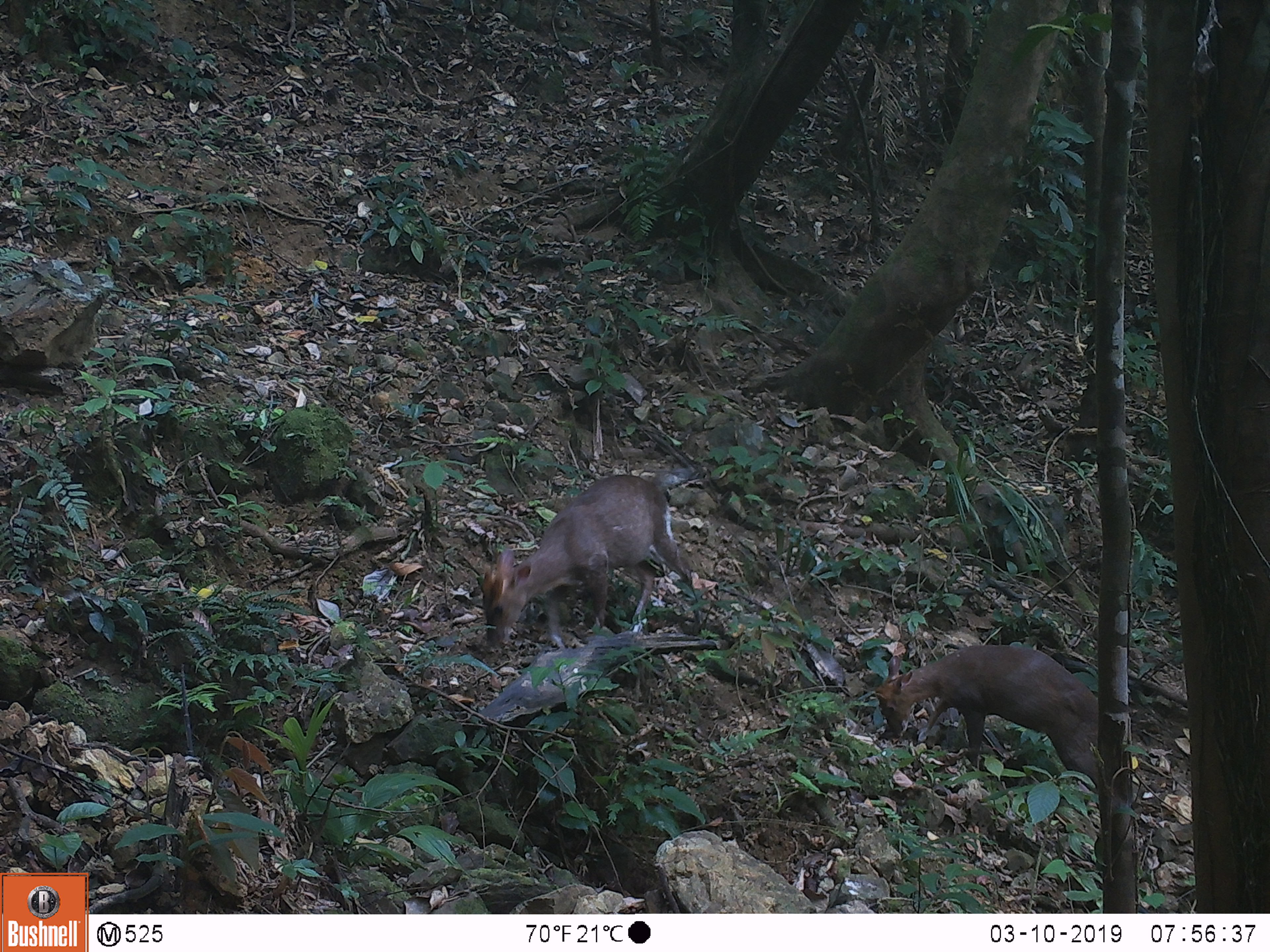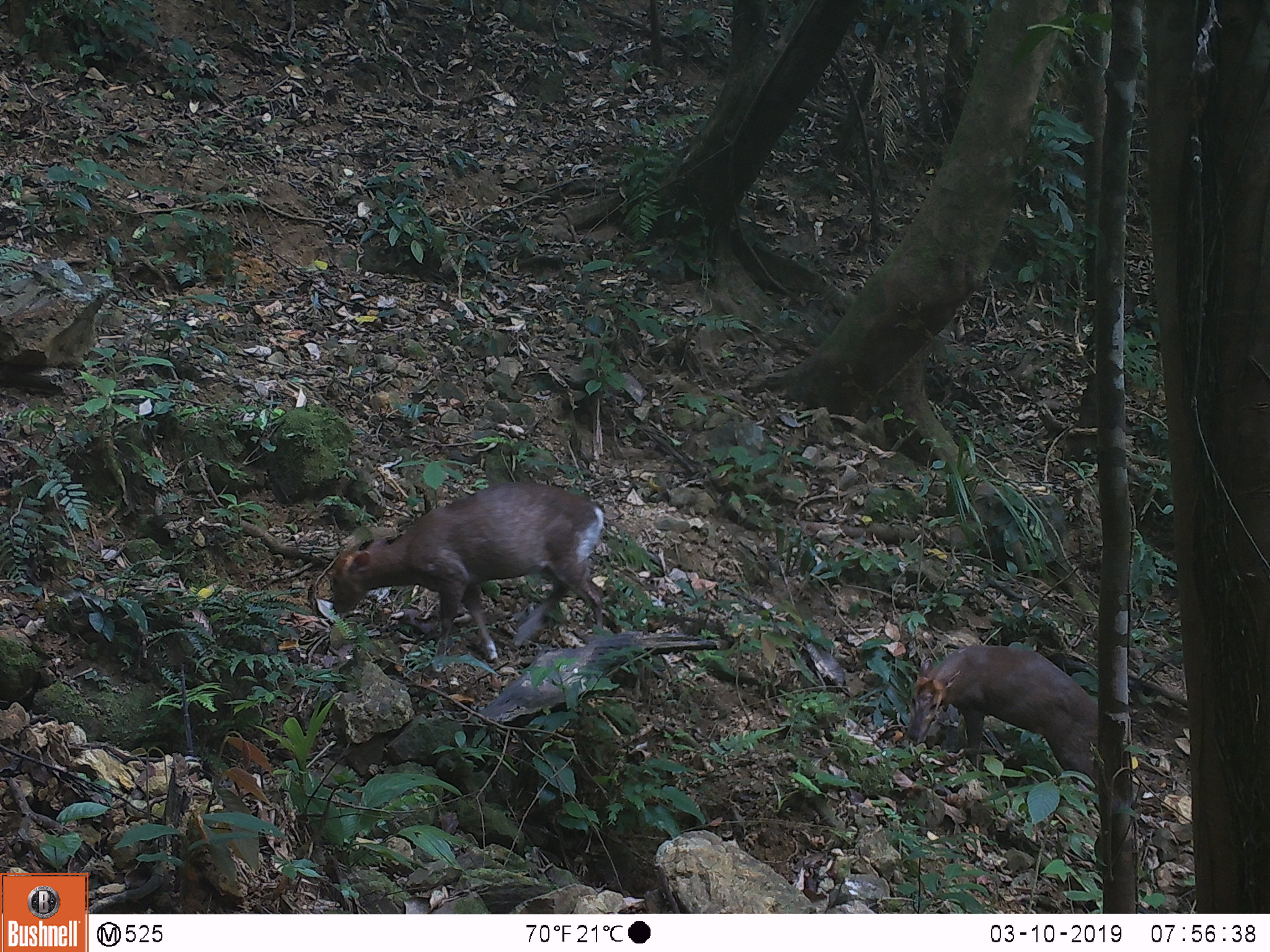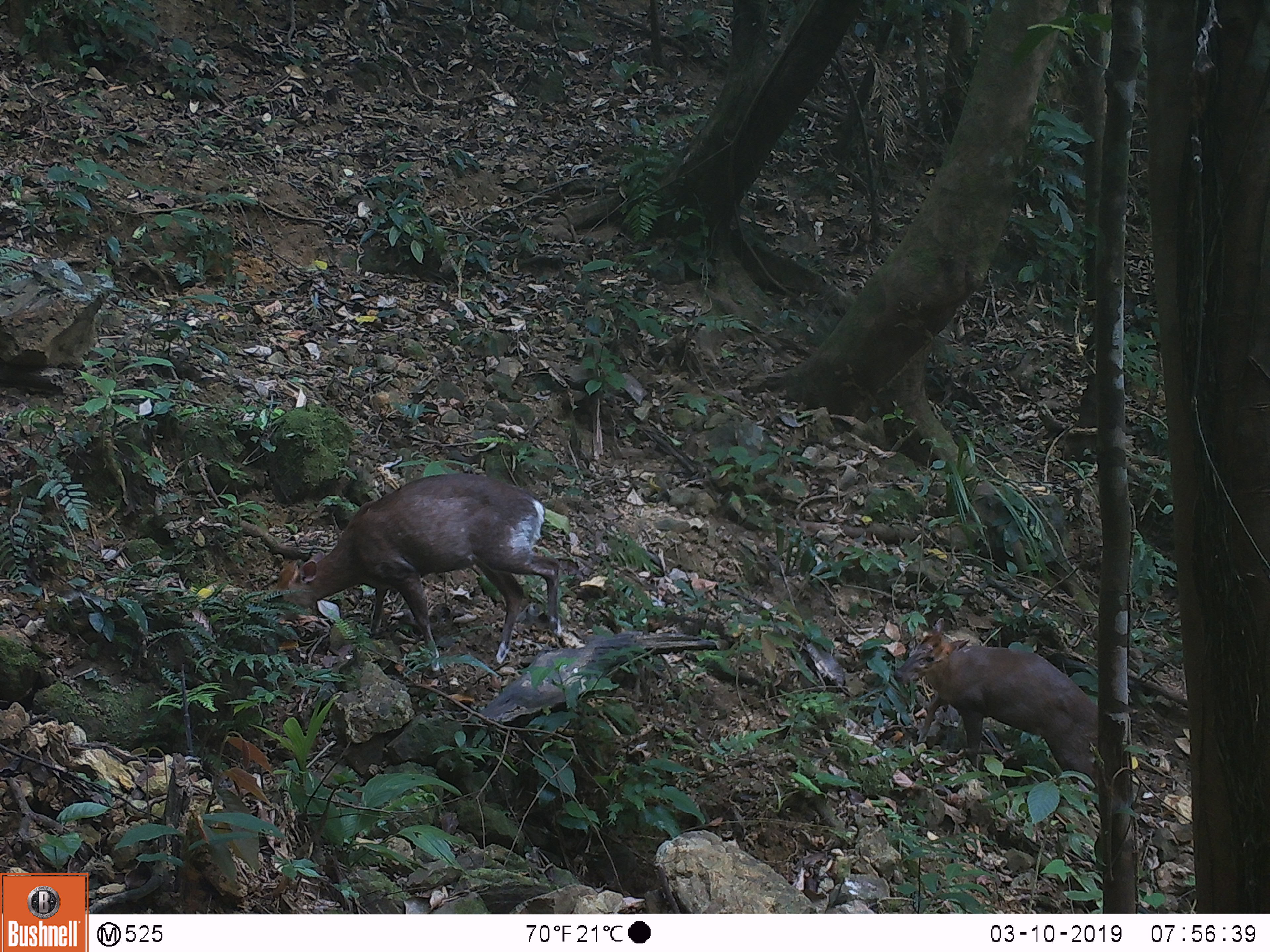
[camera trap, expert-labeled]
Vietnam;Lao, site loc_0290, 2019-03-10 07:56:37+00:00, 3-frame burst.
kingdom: Animalia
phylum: Chordata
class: Mammalia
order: Artiodactyla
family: Cervidae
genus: Muntiacus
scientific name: Muntiacus rooseveltorum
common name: roosevelt's muntjac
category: roosevelts muntjac group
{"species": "roosevelts muntjac group (roosevelt's muntjac) (Muntiacus rooseveltorum)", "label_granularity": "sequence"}